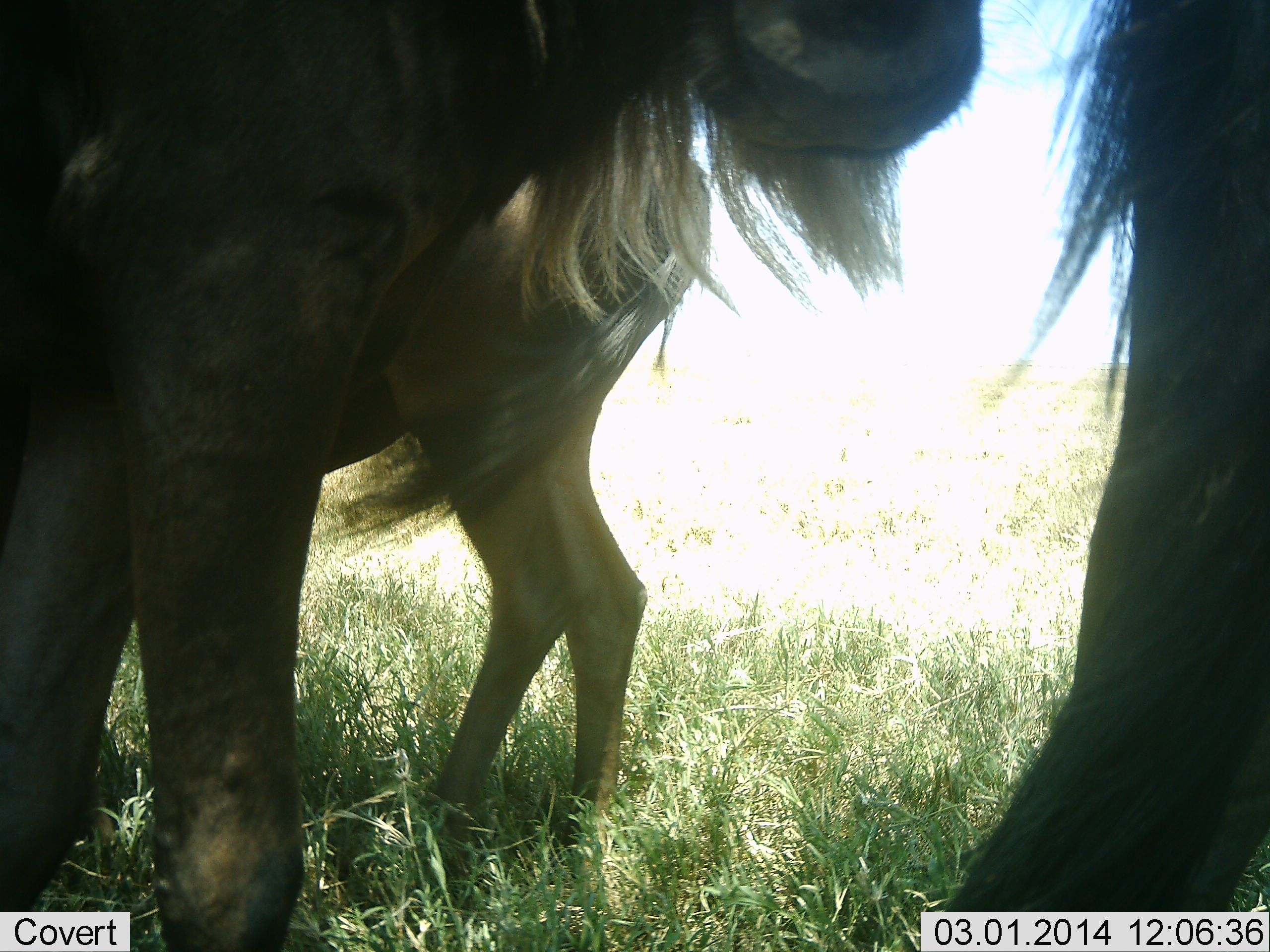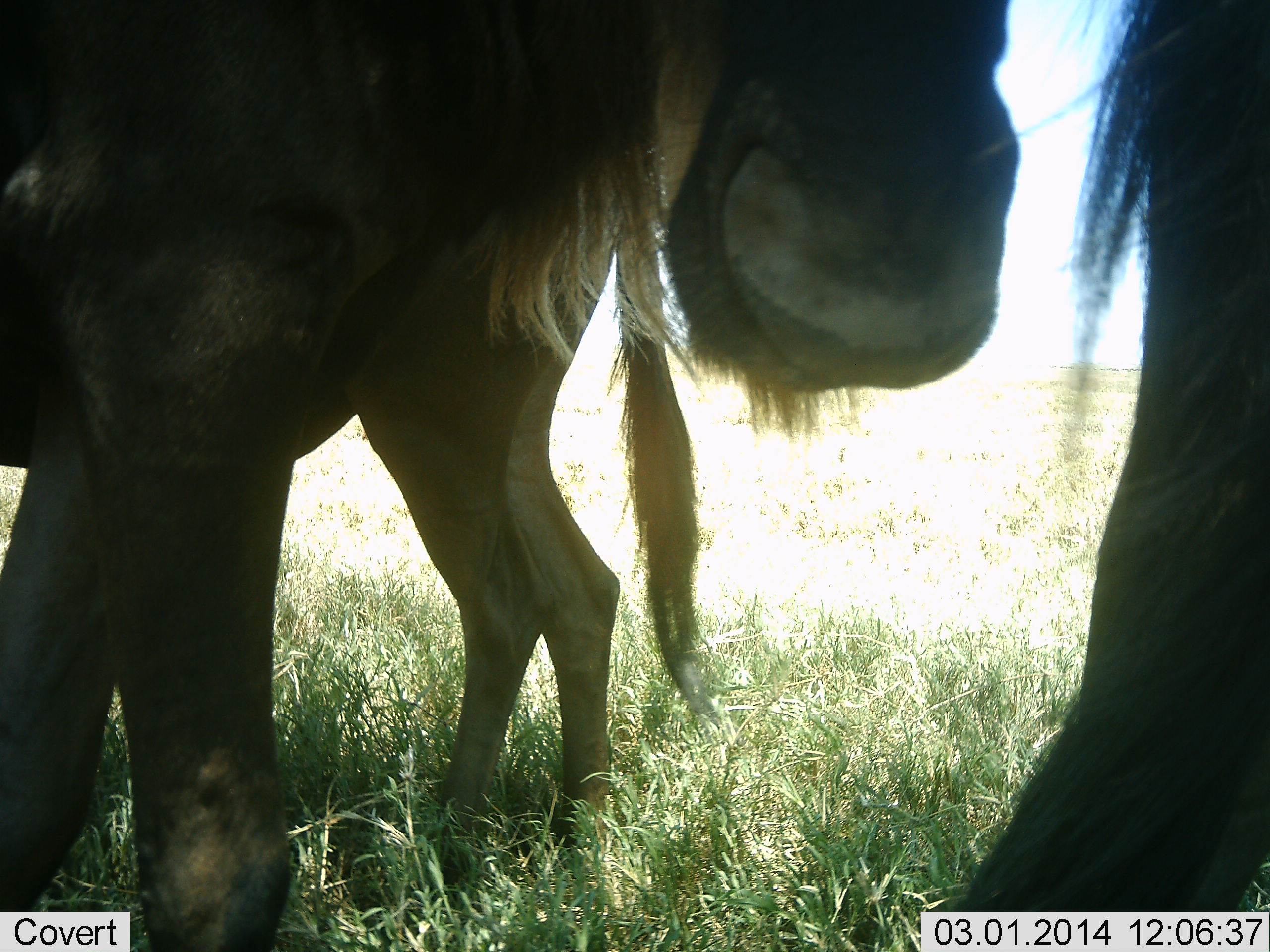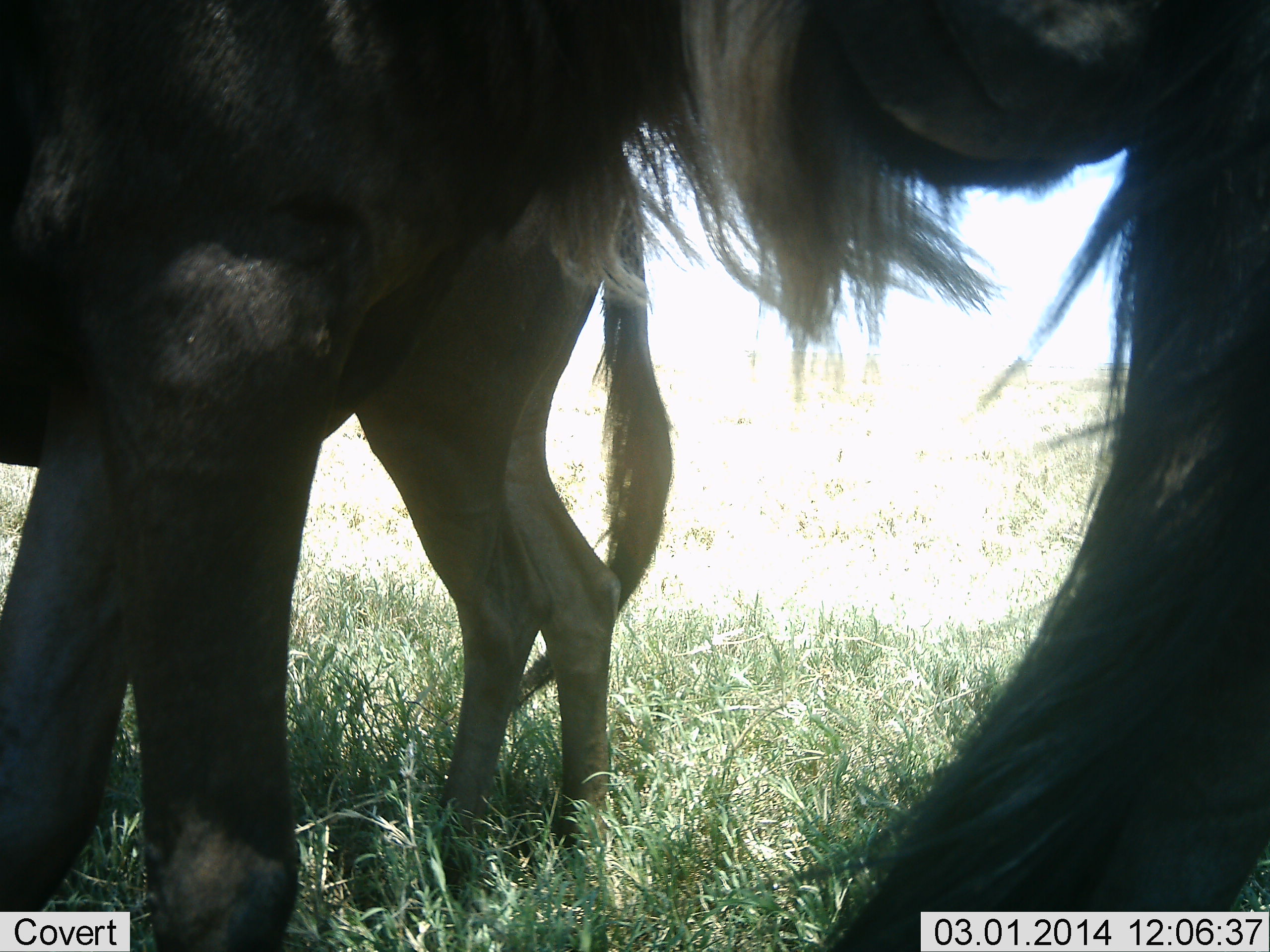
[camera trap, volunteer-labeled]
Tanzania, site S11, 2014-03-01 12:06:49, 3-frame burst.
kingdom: Animalia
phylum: Chordata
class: Mammalia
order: Artiodactyla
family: Bovidae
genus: Connochaetes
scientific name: Connochaetes taurinus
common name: blue wildebeest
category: wildebeest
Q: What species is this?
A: Wildebeest (blue wildebeest) (Connochaetes taurinus).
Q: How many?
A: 3.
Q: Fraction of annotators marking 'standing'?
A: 85%.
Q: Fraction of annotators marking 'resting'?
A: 0%.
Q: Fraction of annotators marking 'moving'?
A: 10%.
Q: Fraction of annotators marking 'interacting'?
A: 13%.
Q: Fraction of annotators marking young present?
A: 13%.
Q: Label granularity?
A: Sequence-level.